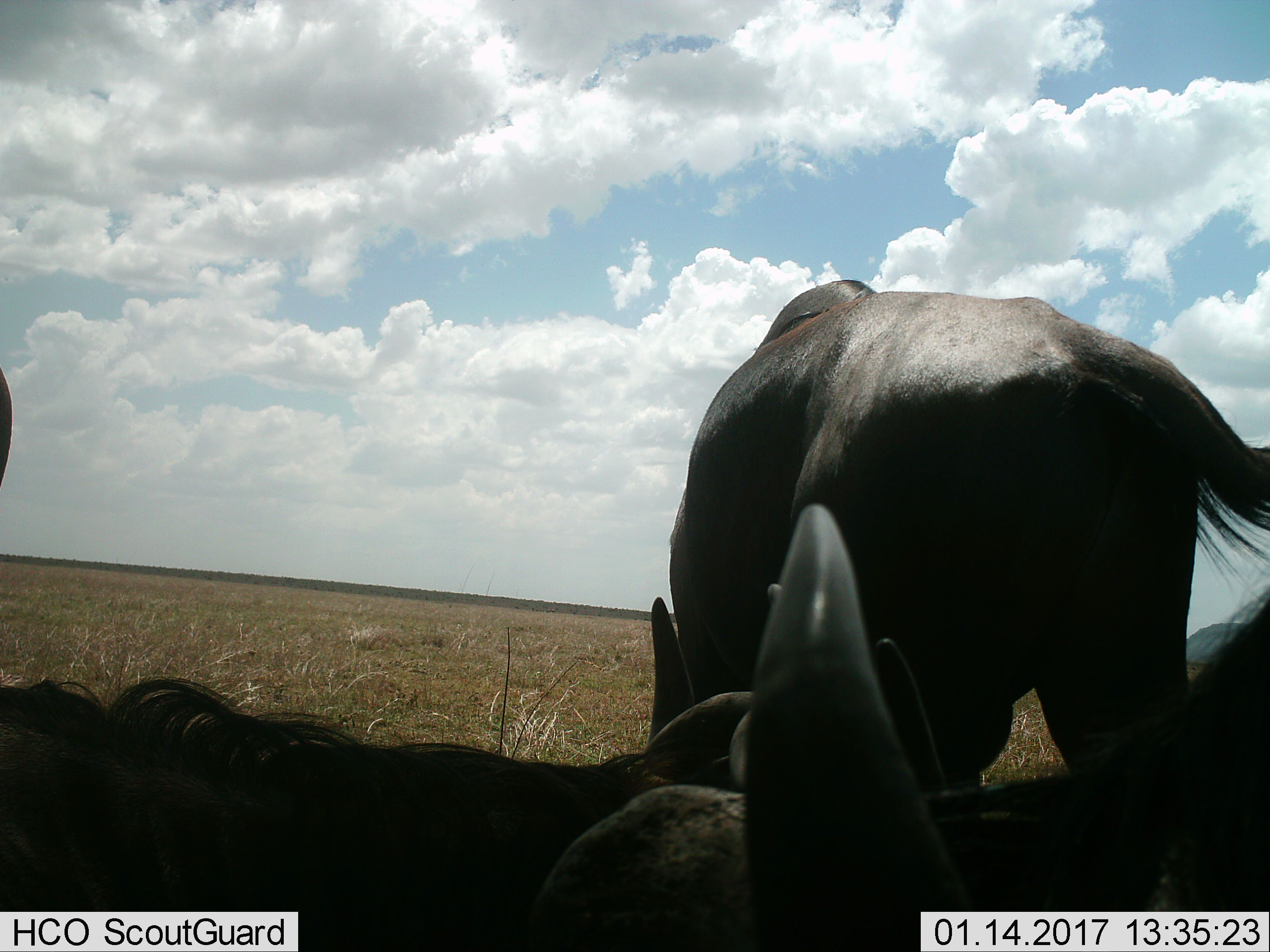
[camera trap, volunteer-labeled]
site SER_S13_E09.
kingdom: Animalia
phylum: Chordata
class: Mammalia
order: Artiodactyla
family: Bovidae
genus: Connochaetes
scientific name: Connochaetes taurinus taurinus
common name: blue wildebeest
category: wildebeestblue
Wildebeestblue (blue wildebeest) (Connochaetes taurinus taurinus), count 4. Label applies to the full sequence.